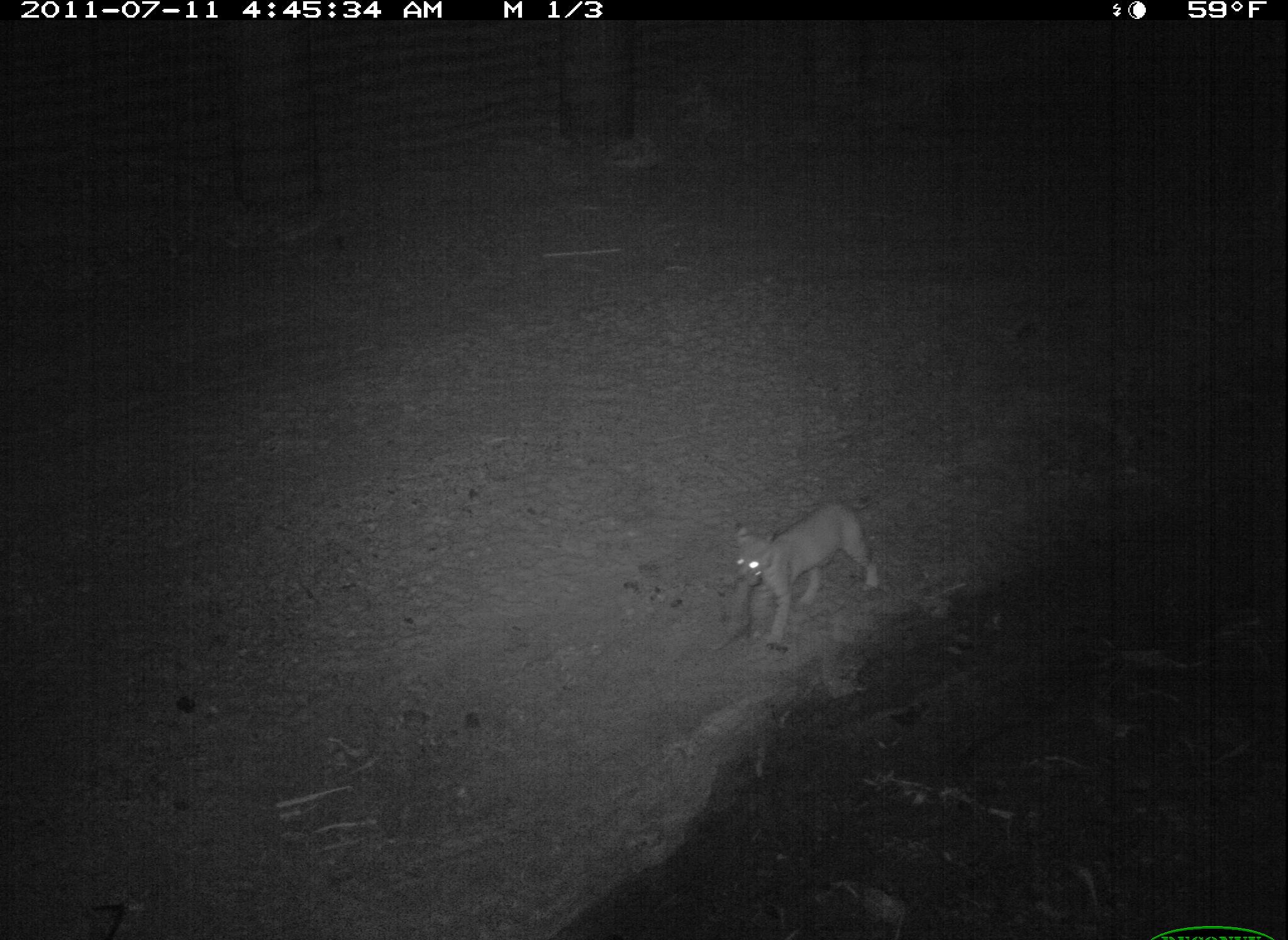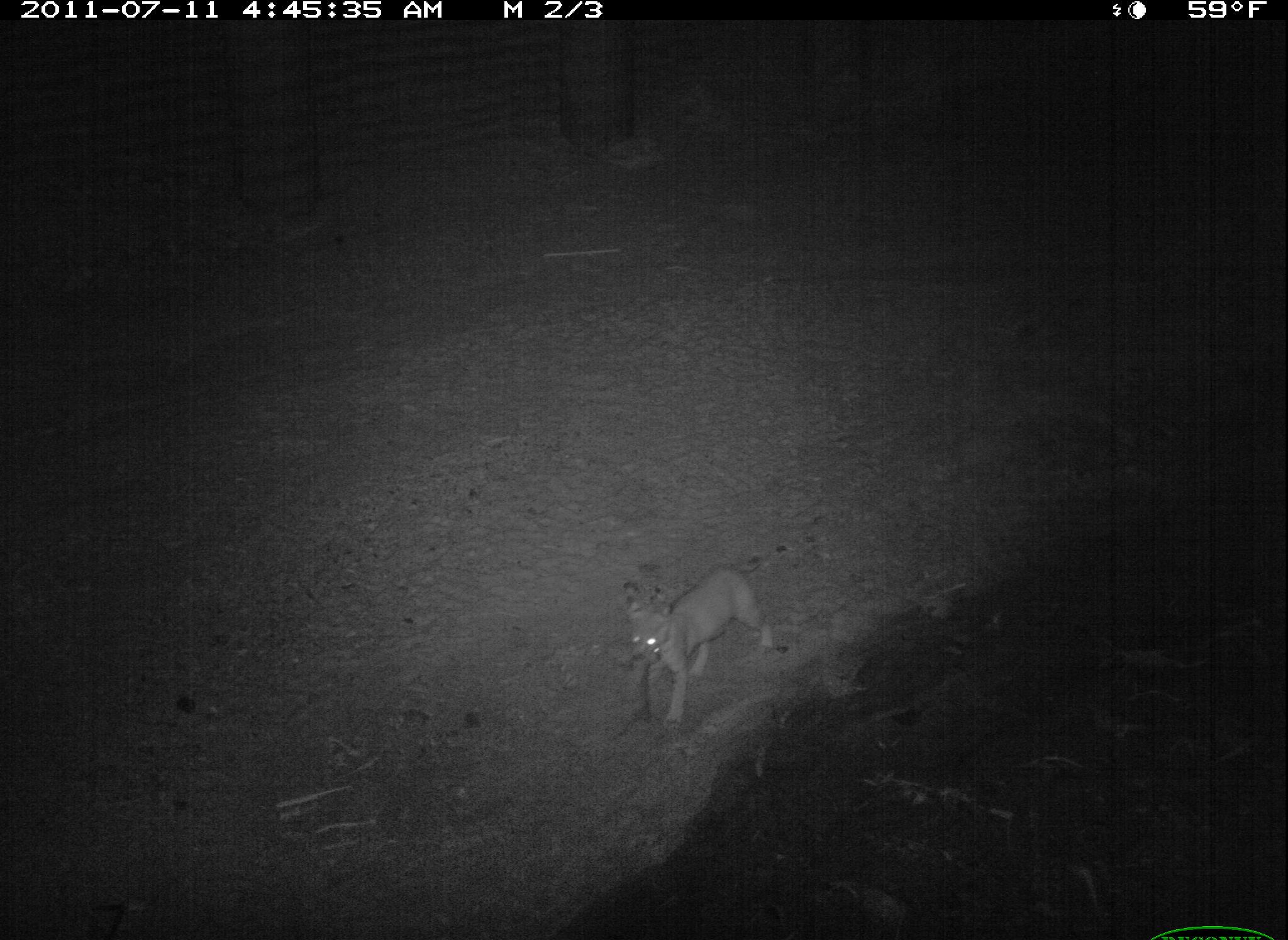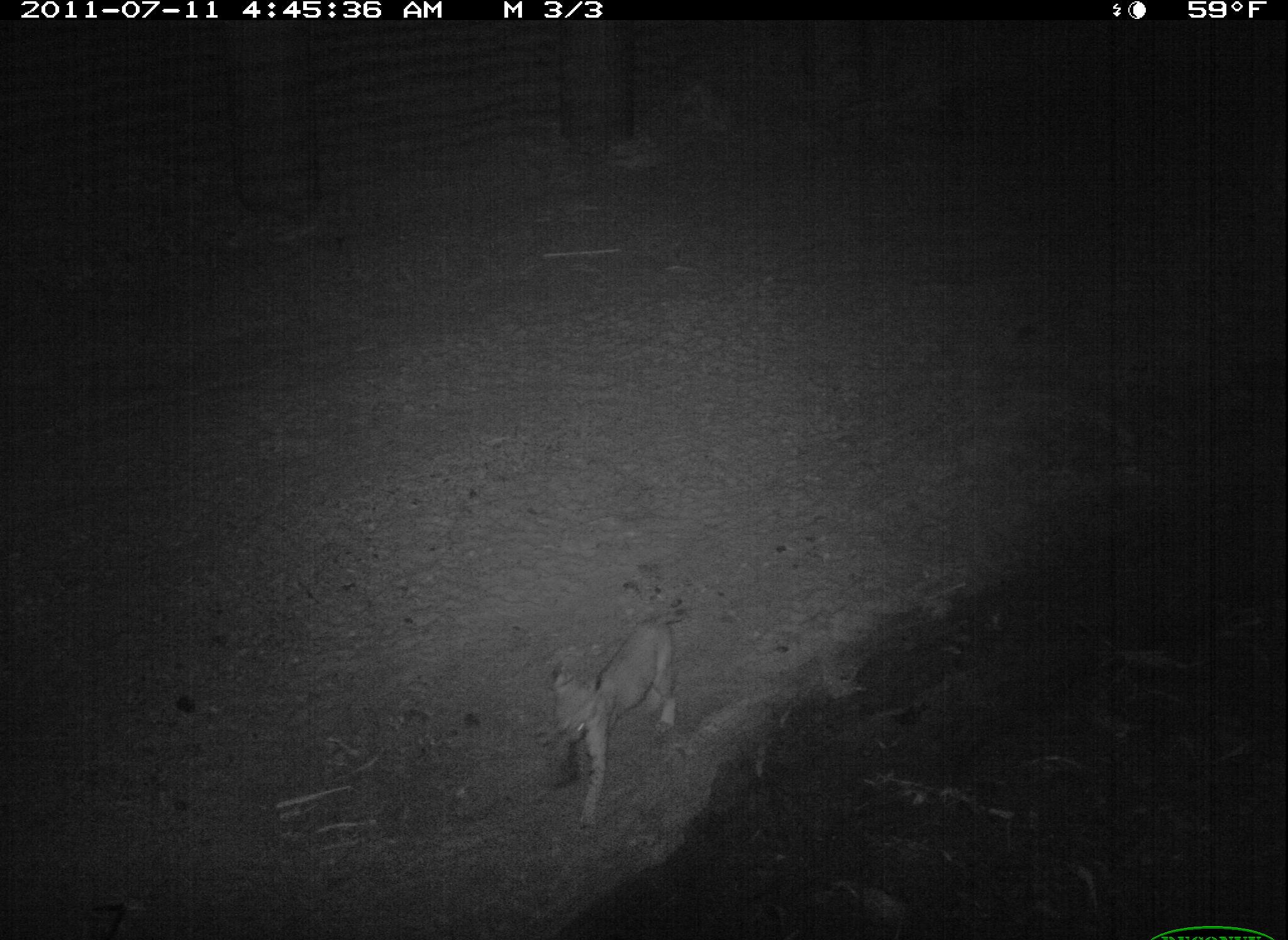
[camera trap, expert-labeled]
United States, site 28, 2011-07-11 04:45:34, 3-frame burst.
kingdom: Animalia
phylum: Chordata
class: Mammalia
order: Carnivora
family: Felidae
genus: Lynx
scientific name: Lynx rufus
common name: bobcat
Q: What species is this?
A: Bobcat (Lynx rufus).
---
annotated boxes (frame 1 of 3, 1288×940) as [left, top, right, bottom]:
bobcat: [708, 482, 898, 667]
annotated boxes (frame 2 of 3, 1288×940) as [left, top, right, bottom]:
bobcat: [604, 557, 786, 733]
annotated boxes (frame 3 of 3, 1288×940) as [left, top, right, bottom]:
bobcat: [538, 586, 700, 846]